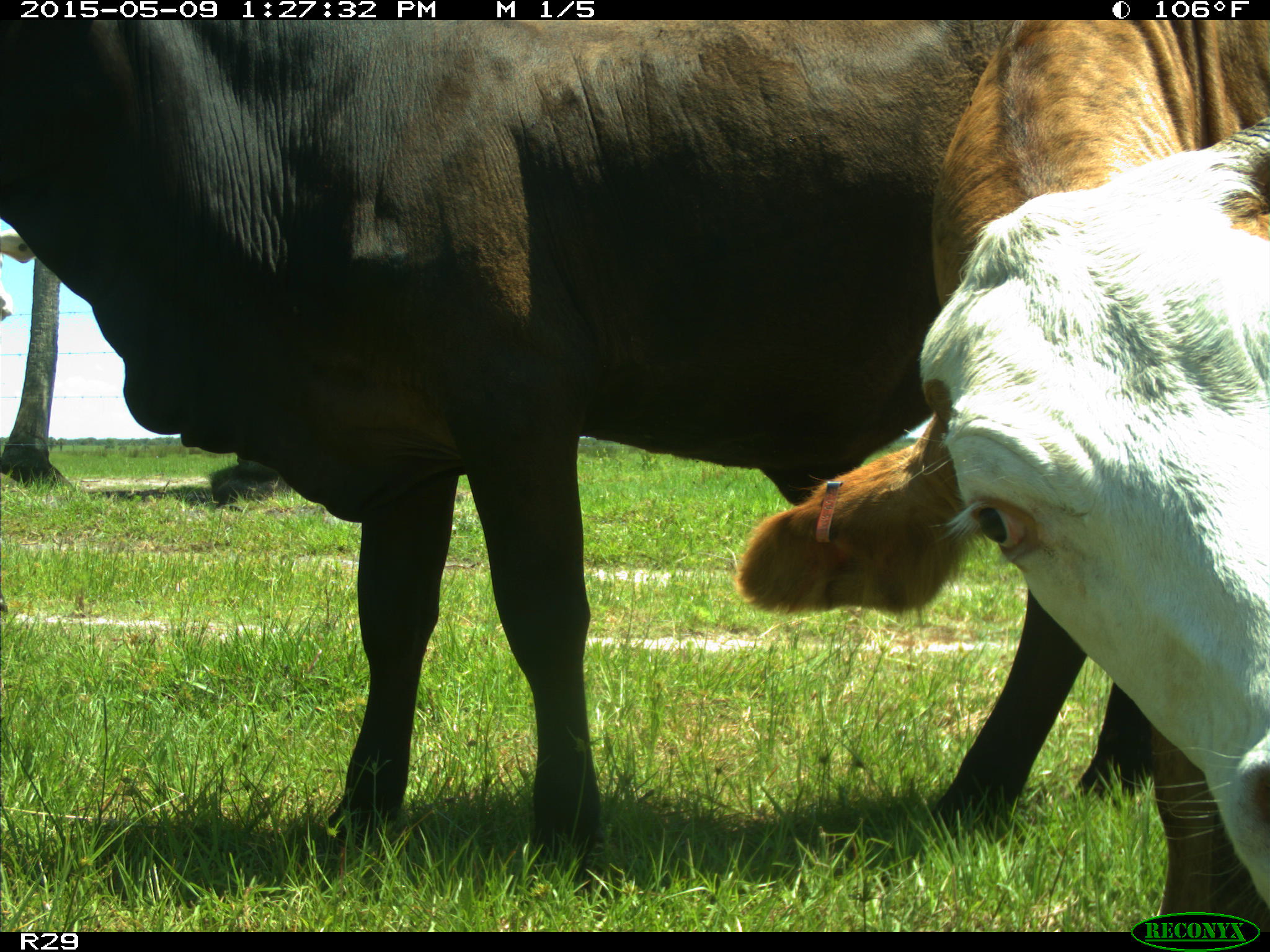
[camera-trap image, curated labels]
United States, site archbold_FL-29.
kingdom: Animalia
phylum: Chordata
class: Mammalia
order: Artiodactyla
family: Bovidae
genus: Bos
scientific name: Bos taurus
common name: domestic cow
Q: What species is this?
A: Bos taurus (domestic cow).